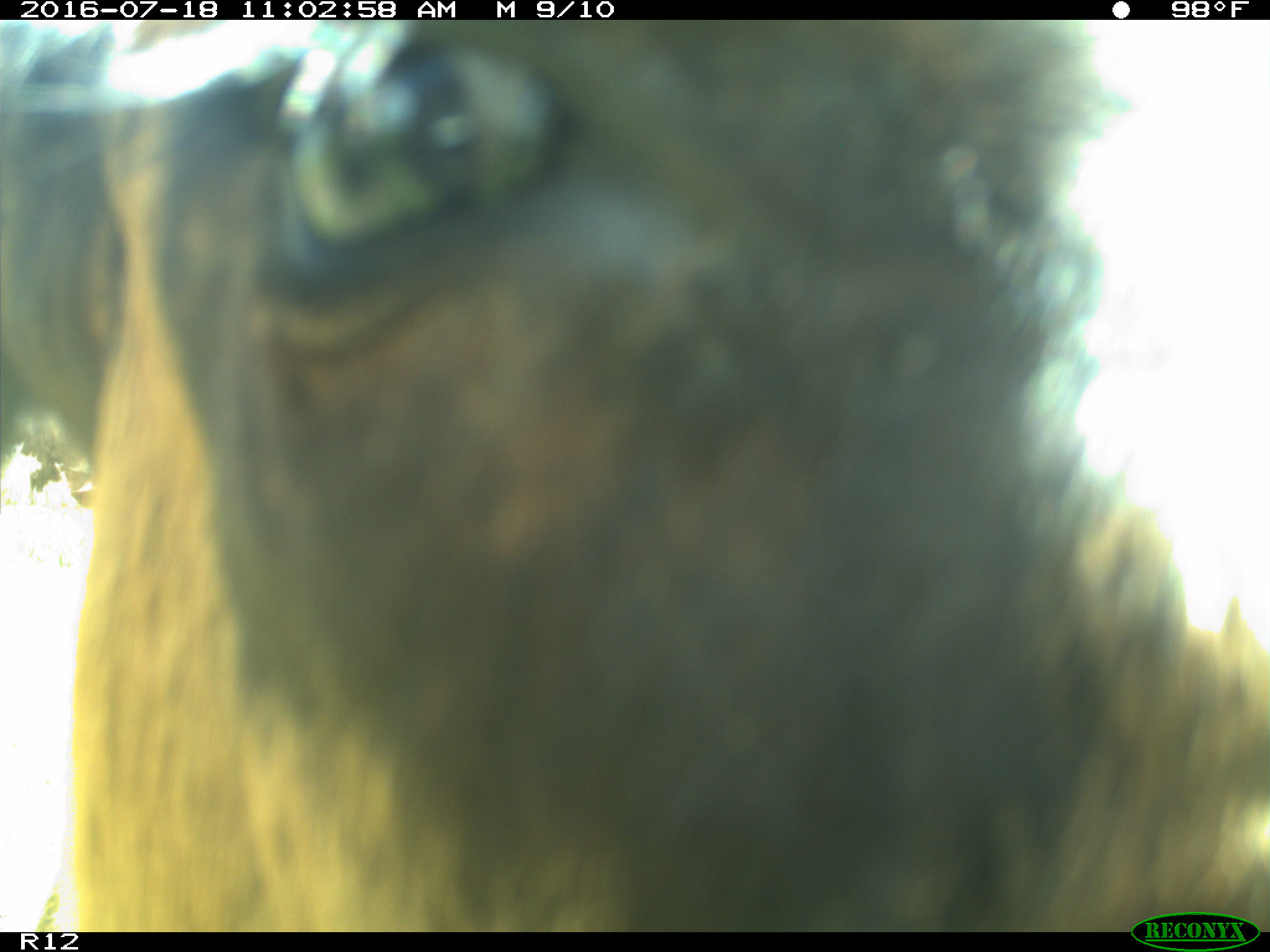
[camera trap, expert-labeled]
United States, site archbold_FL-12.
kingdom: Animalia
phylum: Chordata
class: Mammalia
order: Artiodactyla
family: Bovidae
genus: Bos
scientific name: Bos taurus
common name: domestic cow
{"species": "Bos taurus (domestic cow)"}